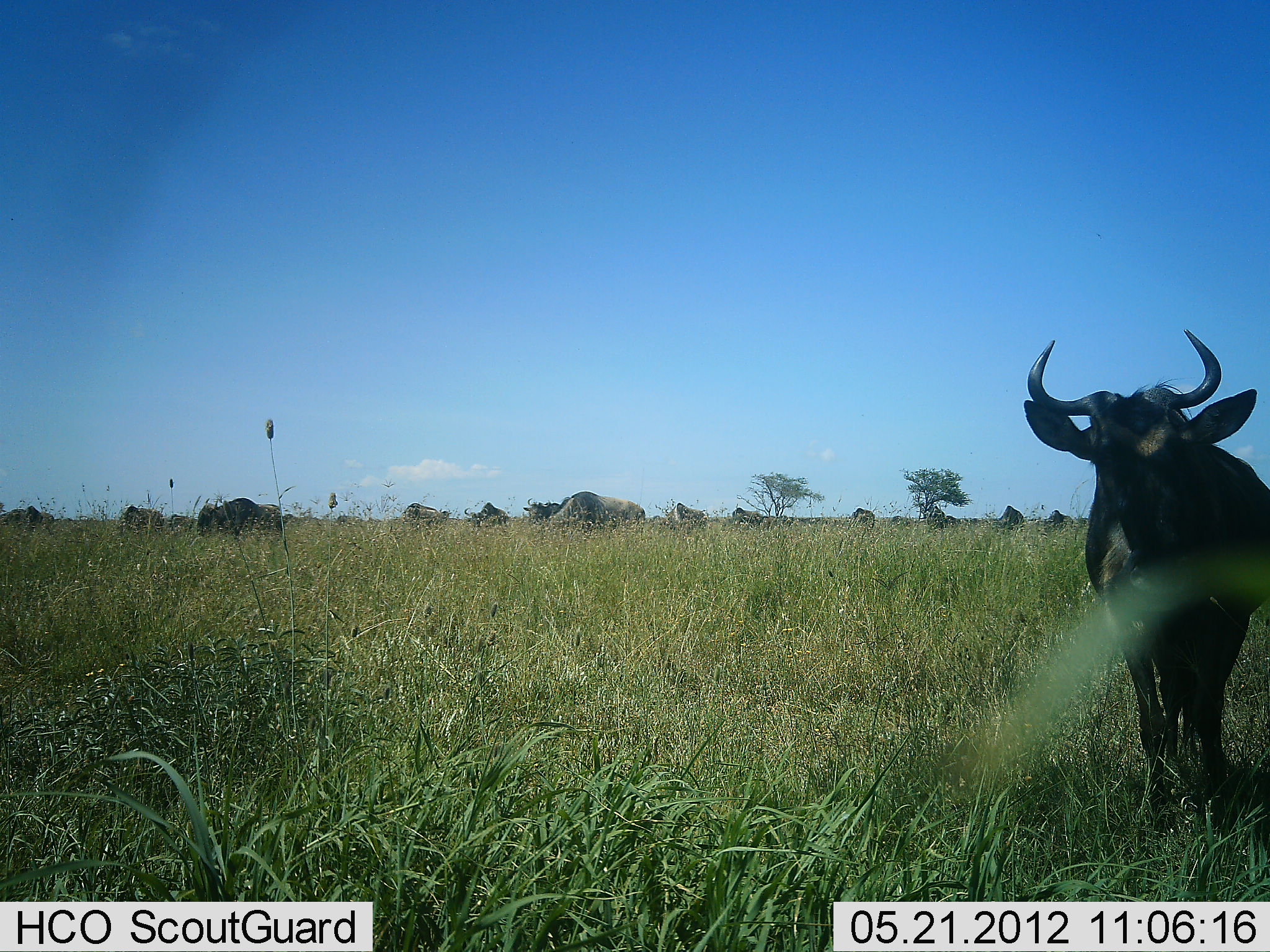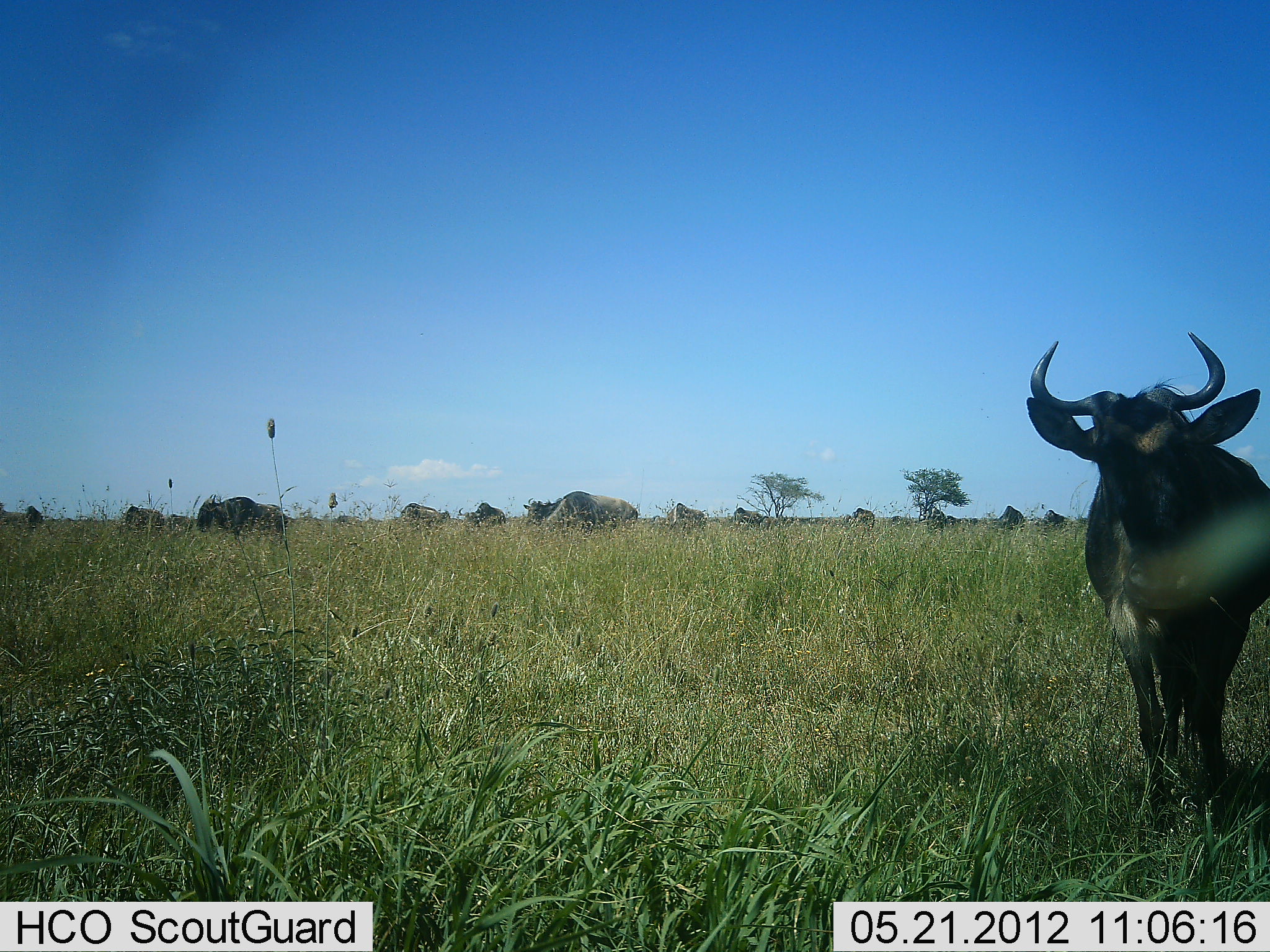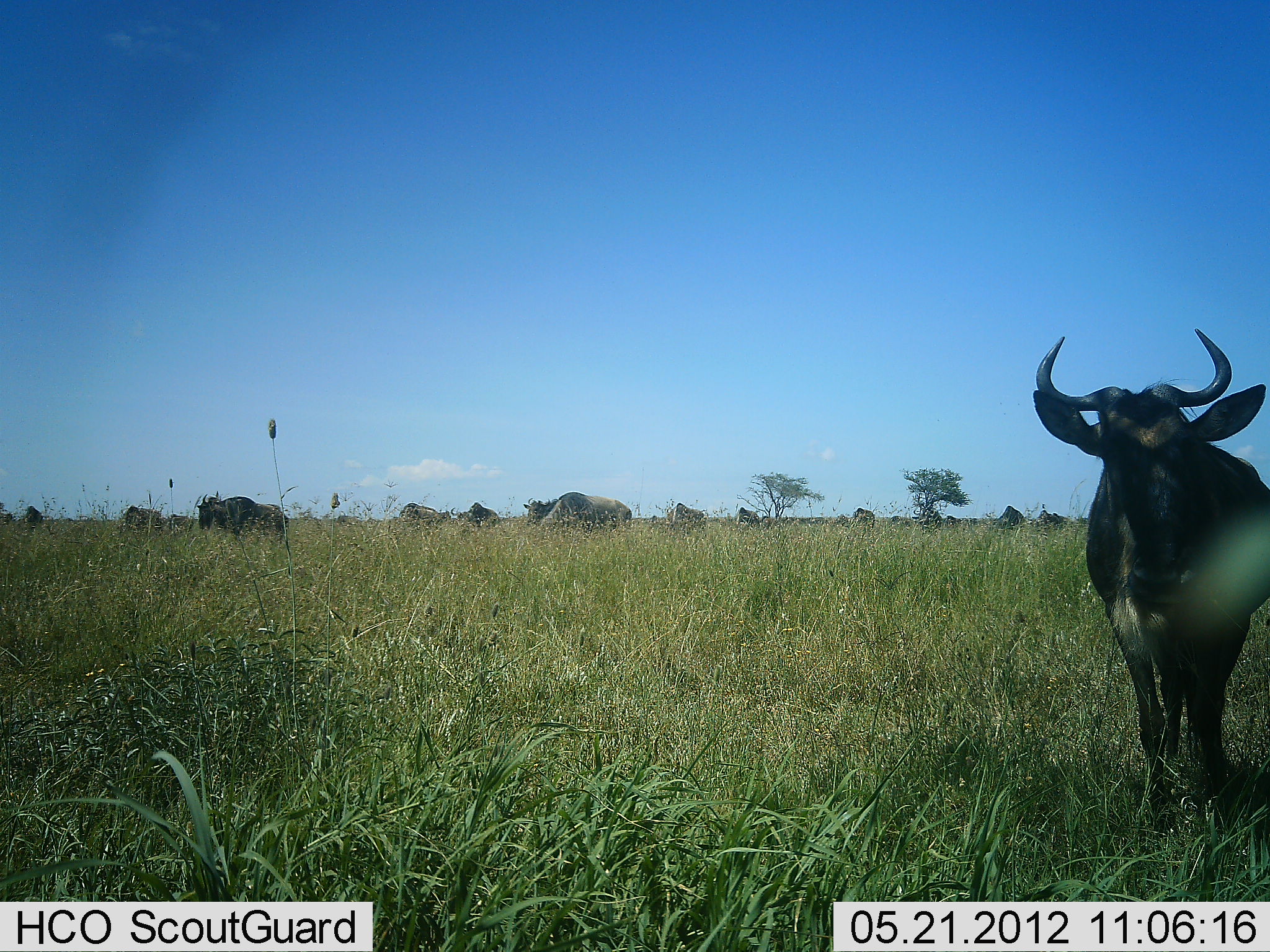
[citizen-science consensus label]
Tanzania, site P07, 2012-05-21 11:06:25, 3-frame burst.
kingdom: Animalia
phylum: Chordata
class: Mammalia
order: Artiodactyla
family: Bovidae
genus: Connochaetes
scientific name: Connochaetes taurinus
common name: blue wildebeest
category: wildebeest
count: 11-50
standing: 88%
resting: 0%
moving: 44%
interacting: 0%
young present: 0%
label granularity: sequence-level